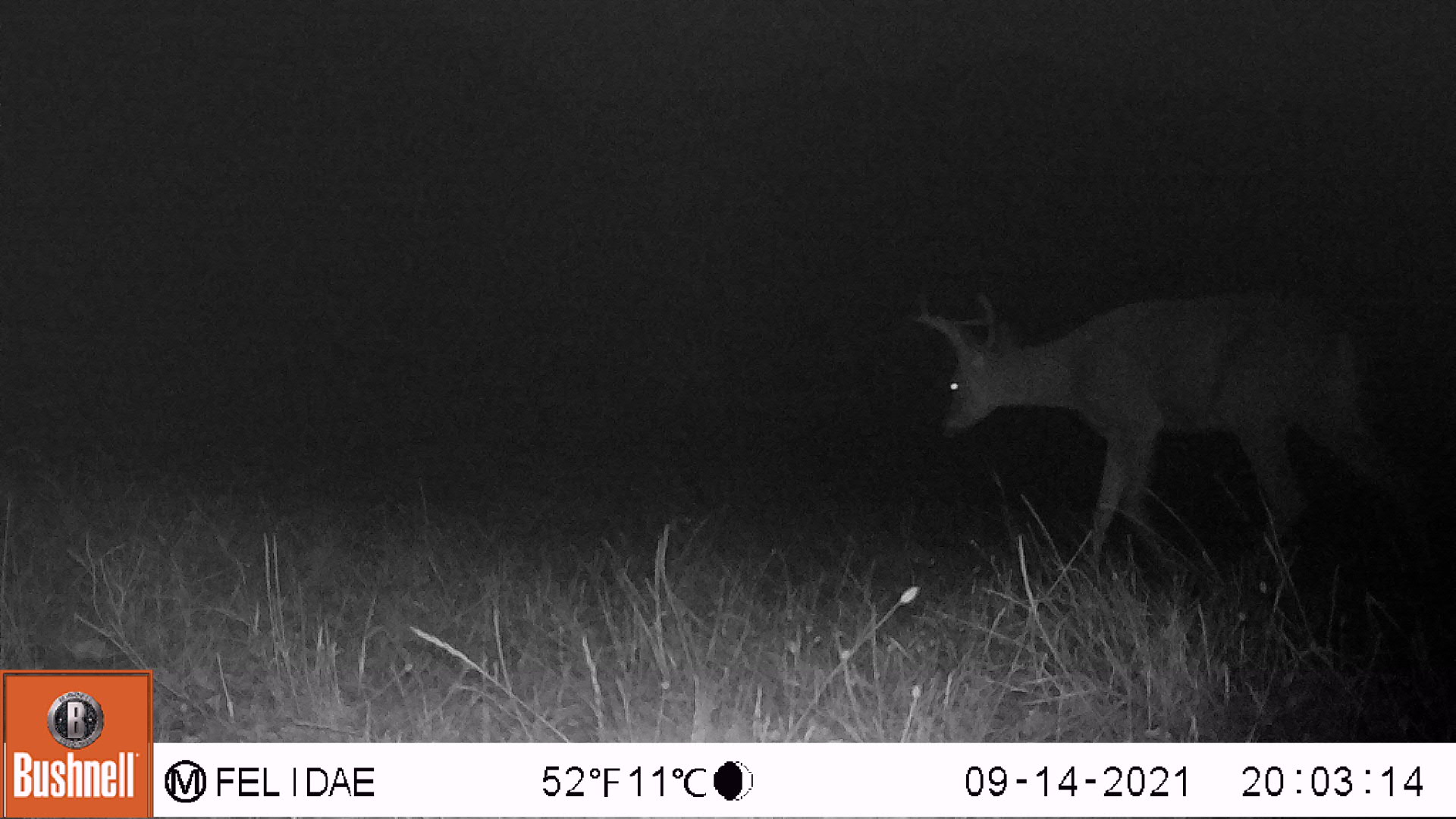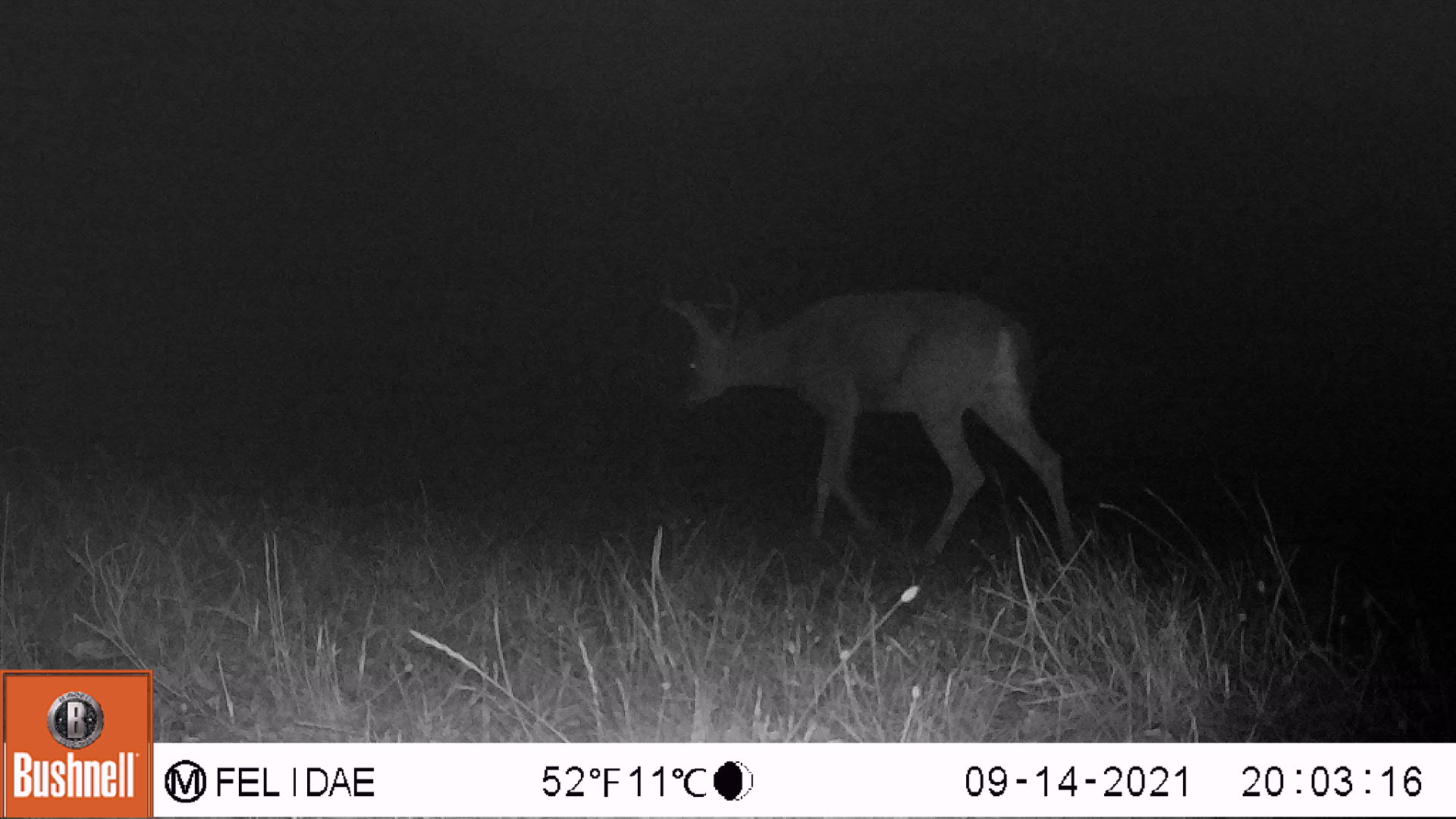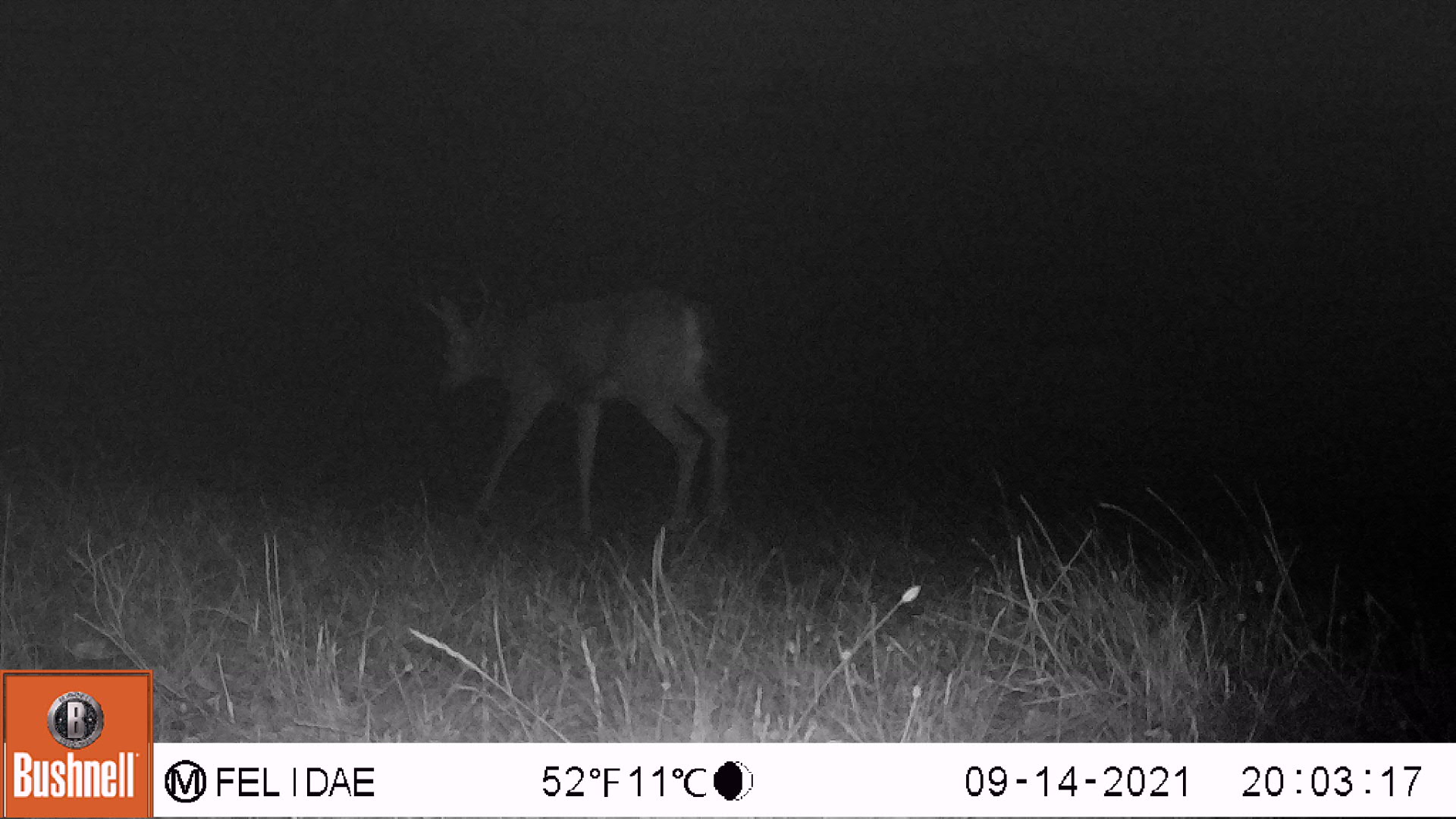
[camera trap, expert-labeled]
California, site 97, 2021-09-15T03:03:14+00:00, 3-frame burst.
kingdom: Animalia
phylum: Chordata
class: Mammalia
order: Artiodactyla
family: Cervidae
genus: Odocoileus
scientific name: Odocoileus hemionus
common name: mule deer